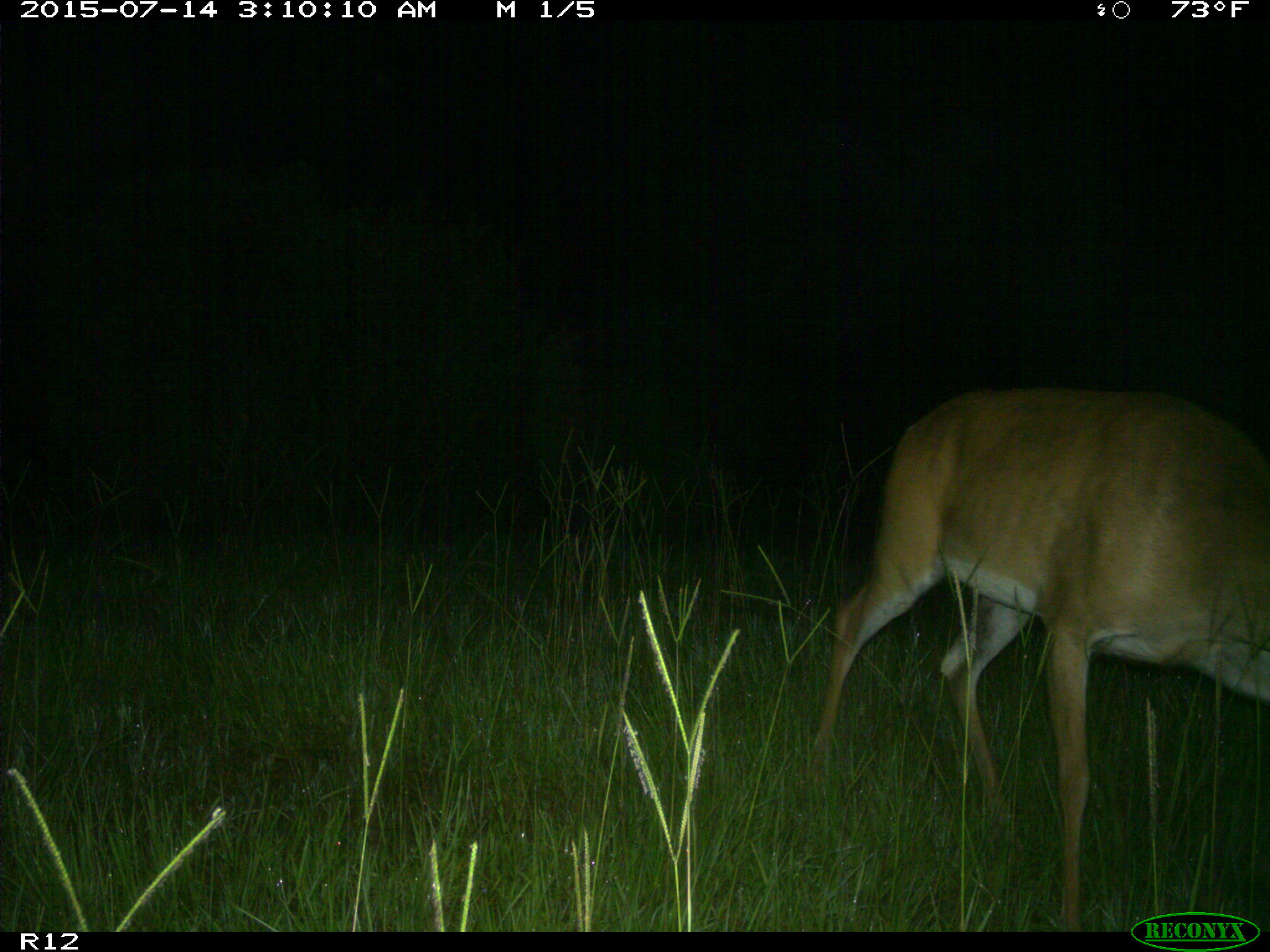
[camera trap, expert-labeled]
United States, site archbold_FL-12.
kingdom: Animalia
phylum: Chordata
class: Mammalia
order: Artiodactyla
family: Cervidae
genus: Odocoileus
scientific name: Odocoileus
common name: deer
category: unidentified deer